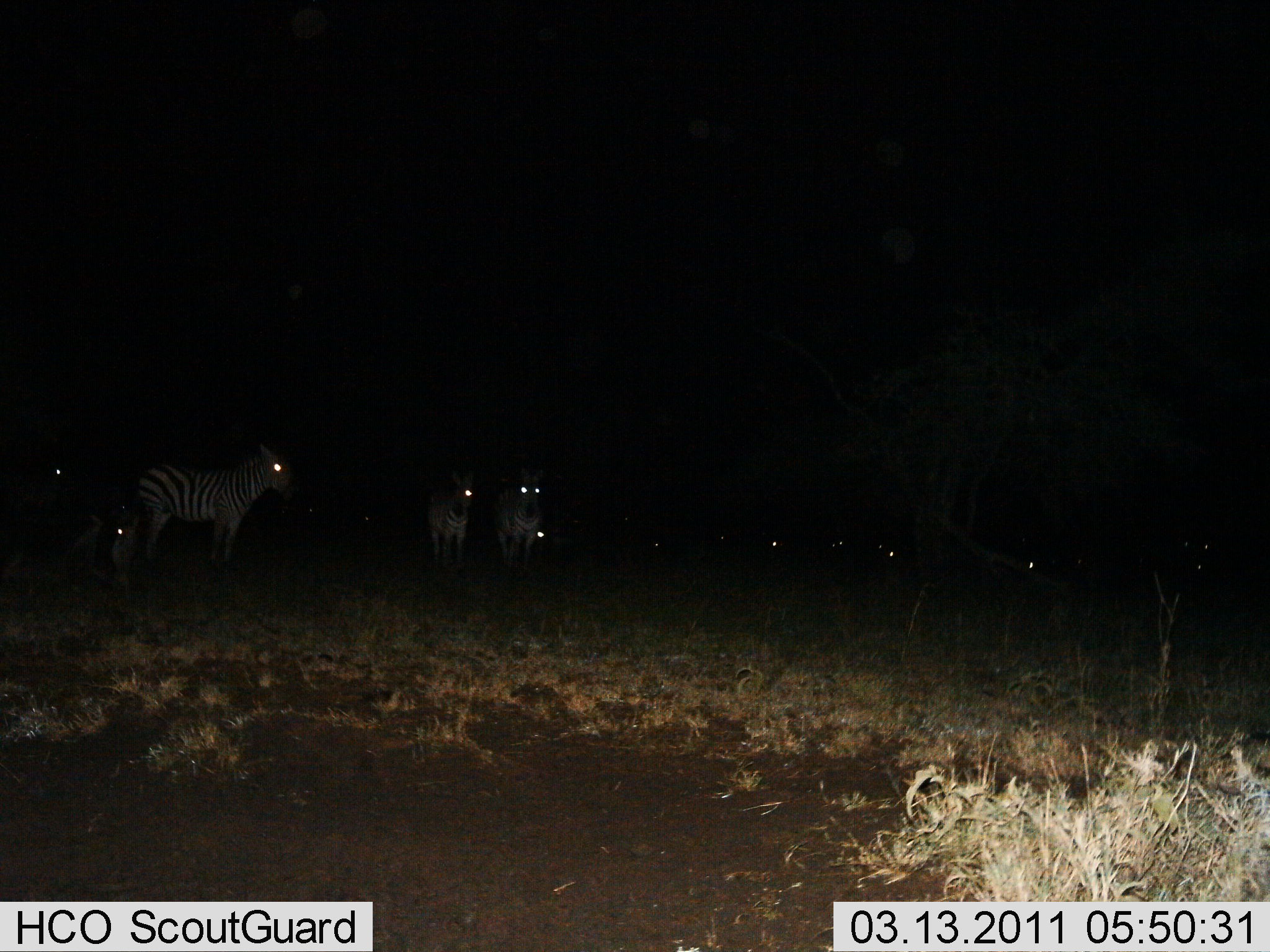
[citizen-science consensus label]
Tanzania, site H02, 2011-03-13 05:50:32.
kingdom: Animalia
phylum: Chordata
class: Mammalia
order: Perissodactyla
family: Equidae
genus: Equus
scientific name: Equus quagga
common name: plains zebra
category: zebra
Zebra (plains zebra) (Equus quagga), count 11-50. Behavior (volunteer vote fractions): standing 90%, resting 40%, moving 0%, interacting 0%. Young present (vote fraction): 0%. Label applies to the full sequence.